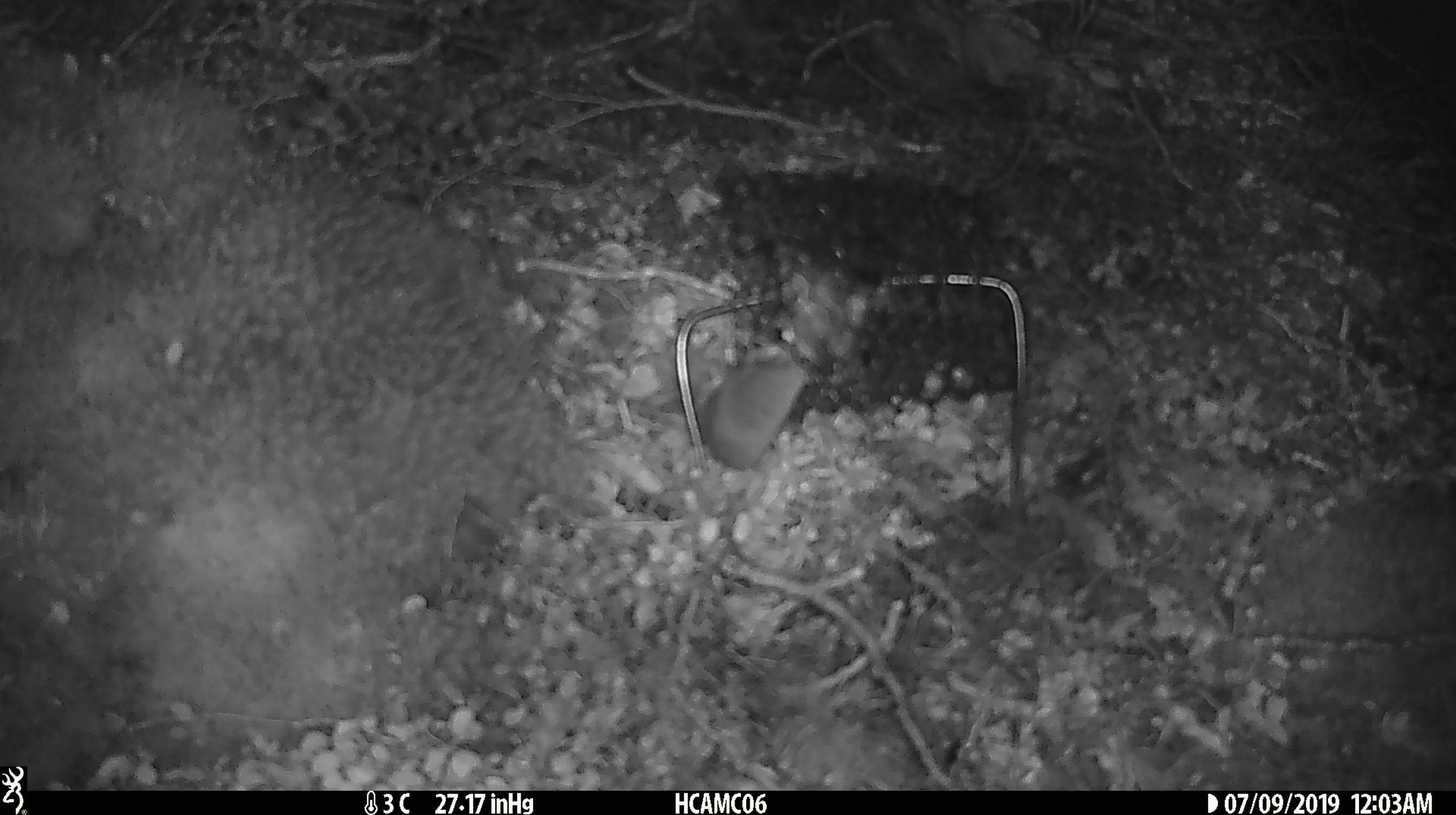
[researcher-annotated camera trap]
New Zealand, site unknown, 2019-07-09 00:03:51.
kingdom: Animalia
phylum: Chordata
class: Mammalia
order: Rodentia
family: Muridae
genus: Mus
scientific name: Mus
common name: mouse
Mouse (Mus).